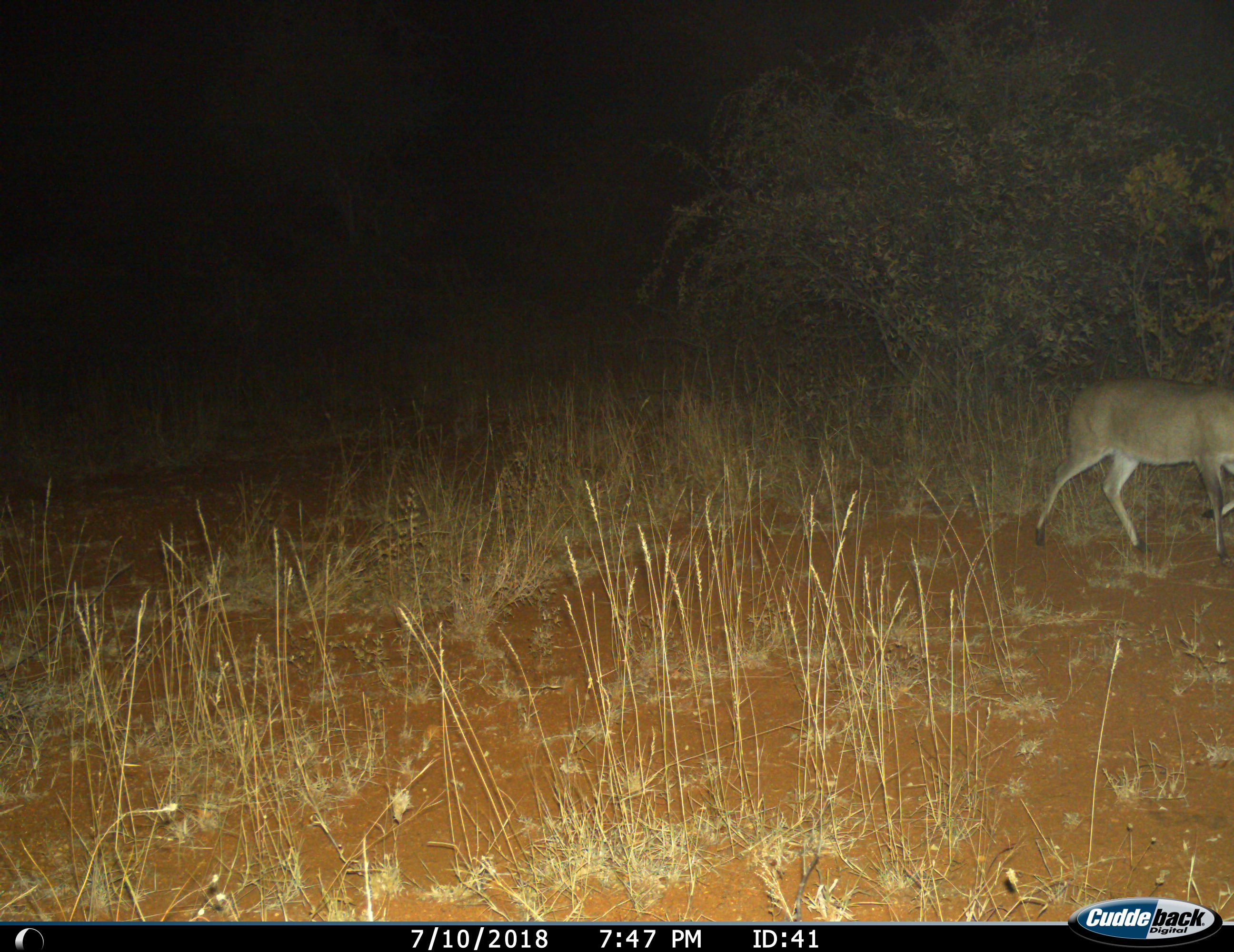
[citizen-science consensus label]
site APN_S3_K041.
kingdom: Animalia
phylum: Chordata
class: Mammalia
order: Artiodactyla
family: Bovidae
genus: Sylvicapra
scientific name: Sylvicapra grimmia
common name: common duiker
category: duikercommongrey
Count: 1.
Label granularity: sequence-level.